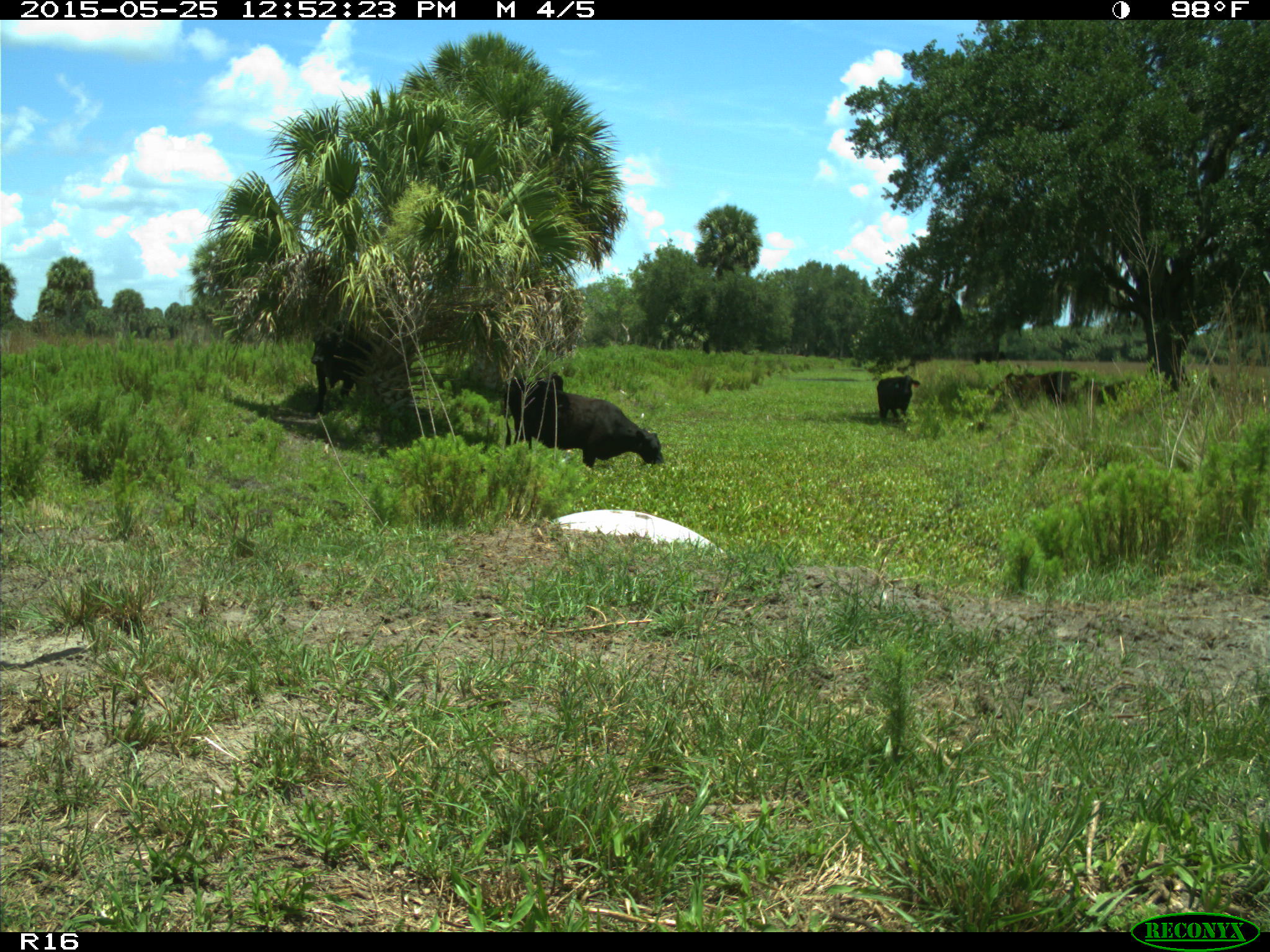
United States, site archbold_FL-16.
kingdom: Animalia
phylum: Chordata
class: Mammalia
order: Artiodactyla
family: Bovidae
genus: Bos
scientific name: Bos taurus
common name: domestic cow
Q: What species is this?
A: Bos taurus (domestic cow).